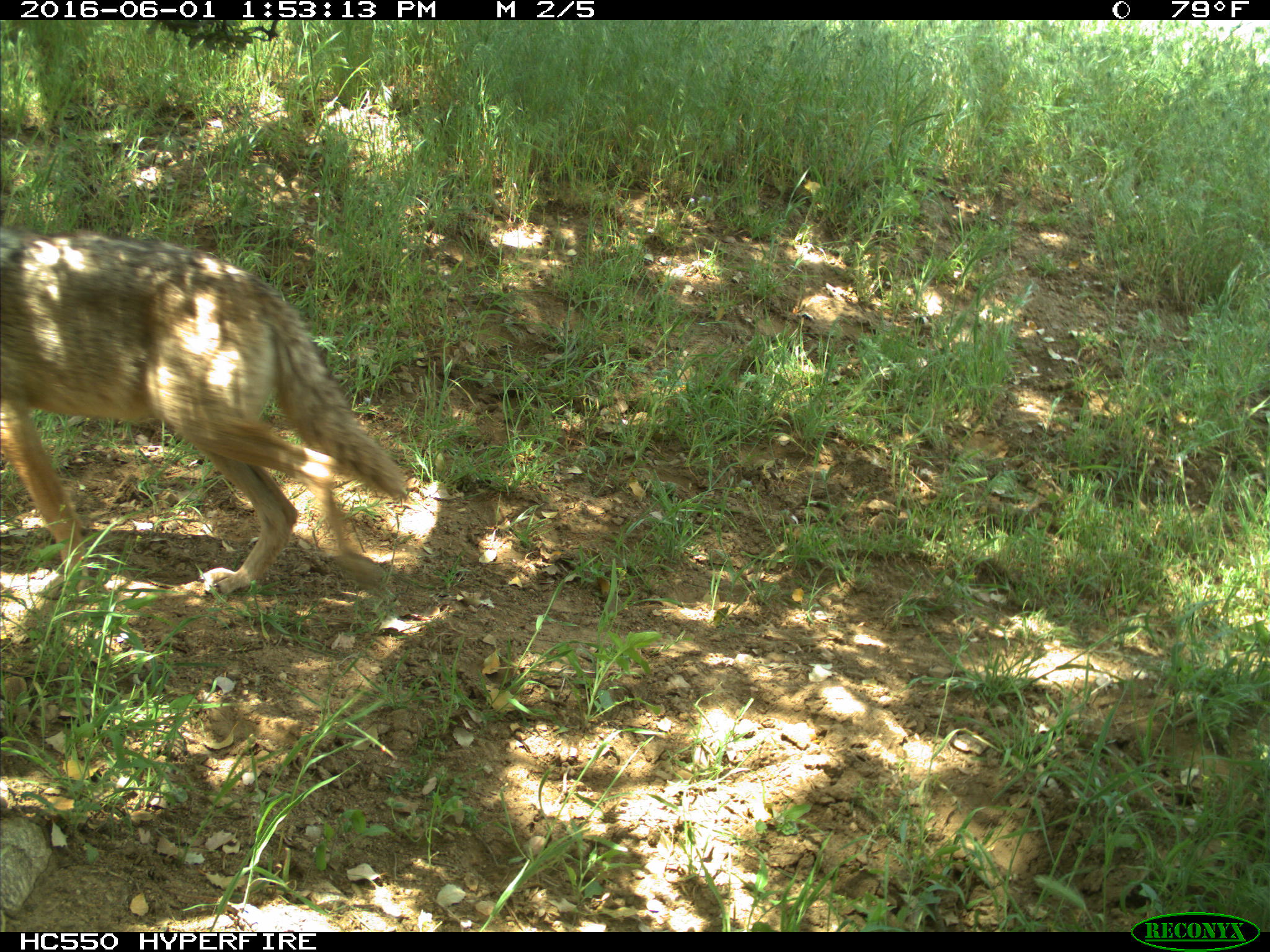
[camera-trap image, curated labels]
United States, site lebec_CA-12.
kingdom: Animalia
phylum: Chordata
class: Mammalia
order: Carnivora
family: Canidae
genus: Canis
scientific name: Canis latrans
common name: coyote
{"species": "Canis latrans (coyote)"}